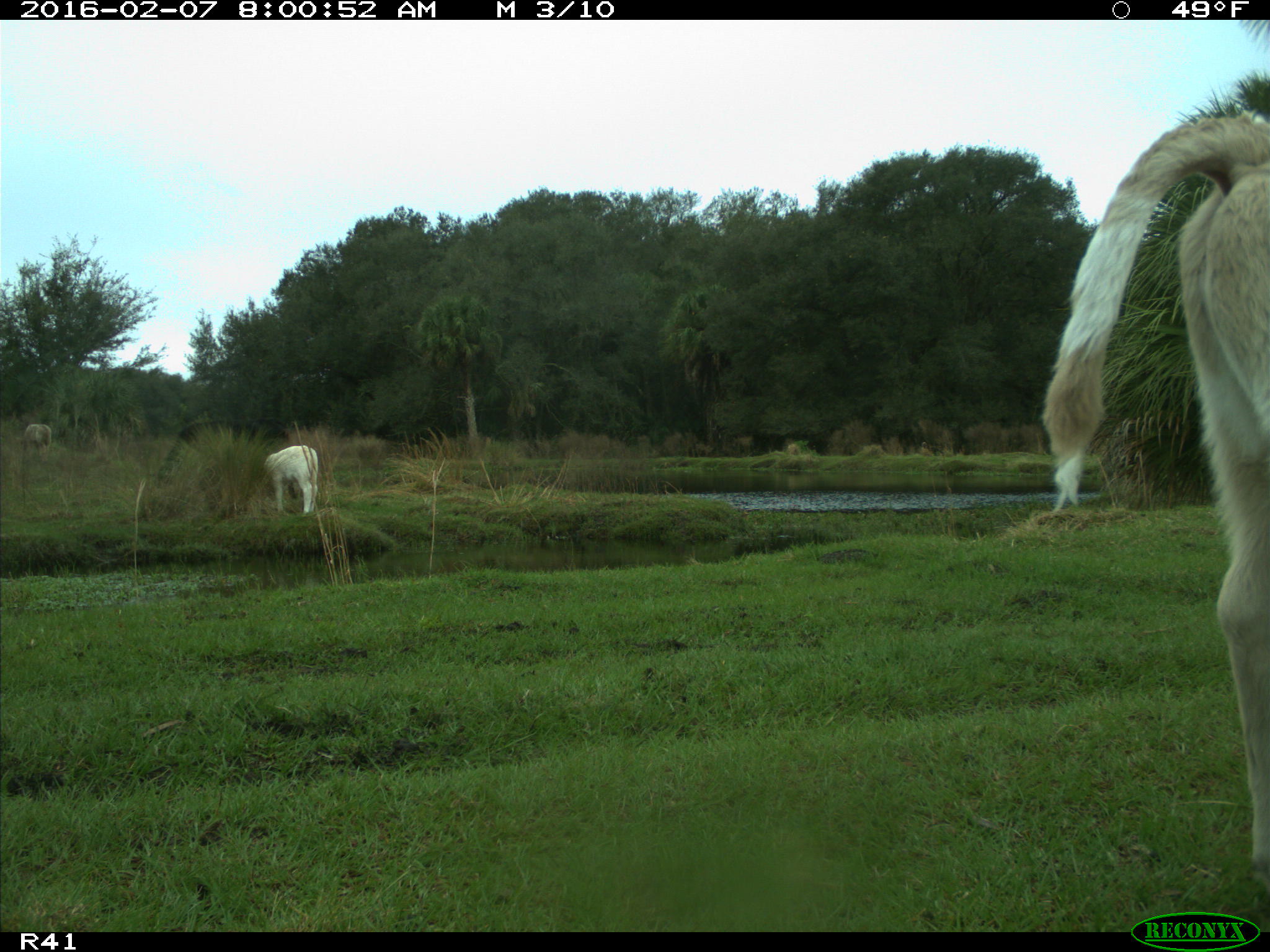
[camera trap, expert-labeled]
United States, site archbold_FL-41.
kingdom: Animalia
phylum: Chordata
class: Mammalia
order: Artiodactyla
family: Bovidae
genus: Bos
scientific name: Bos taurus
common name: domestic cow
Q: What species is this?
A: Bos taurus (domestic cow).